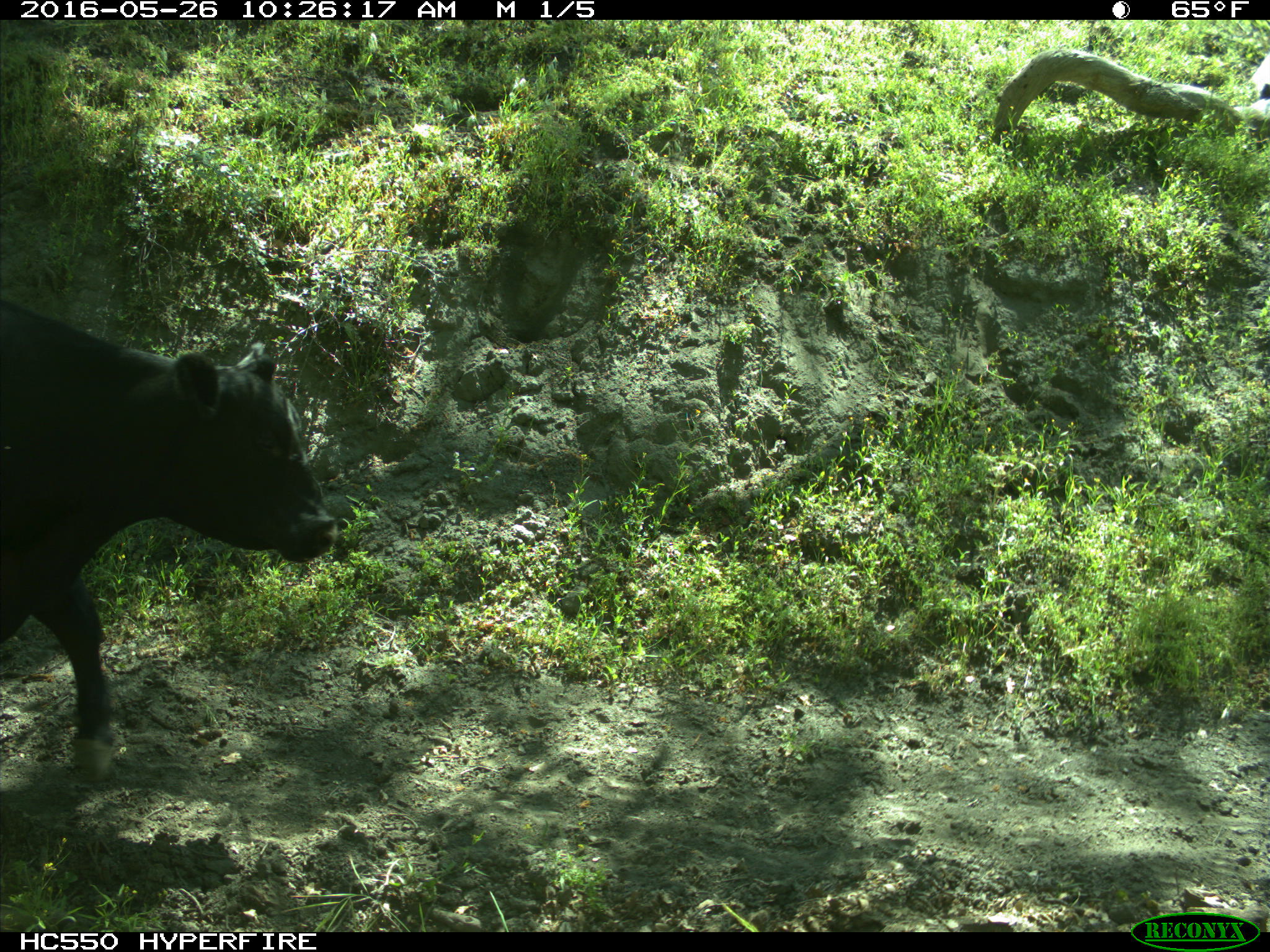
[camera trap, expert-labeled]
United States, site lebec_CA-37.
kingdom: Animalia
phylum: Chordata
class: Mammalia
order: Artiodactyla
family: Bovidae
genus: Bos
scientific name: Bos taurus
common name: domestic cow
Bos taurus (domestic cow).